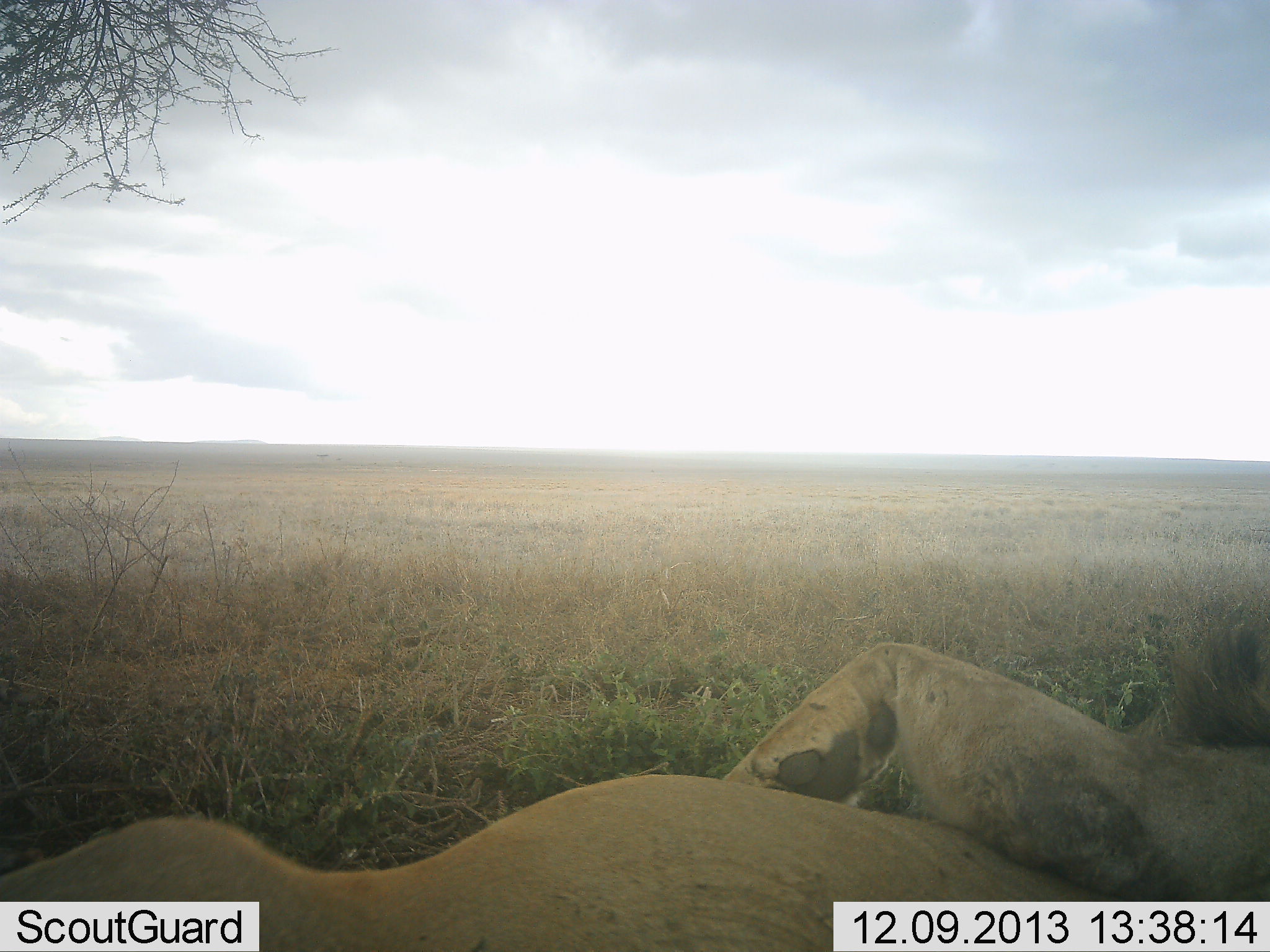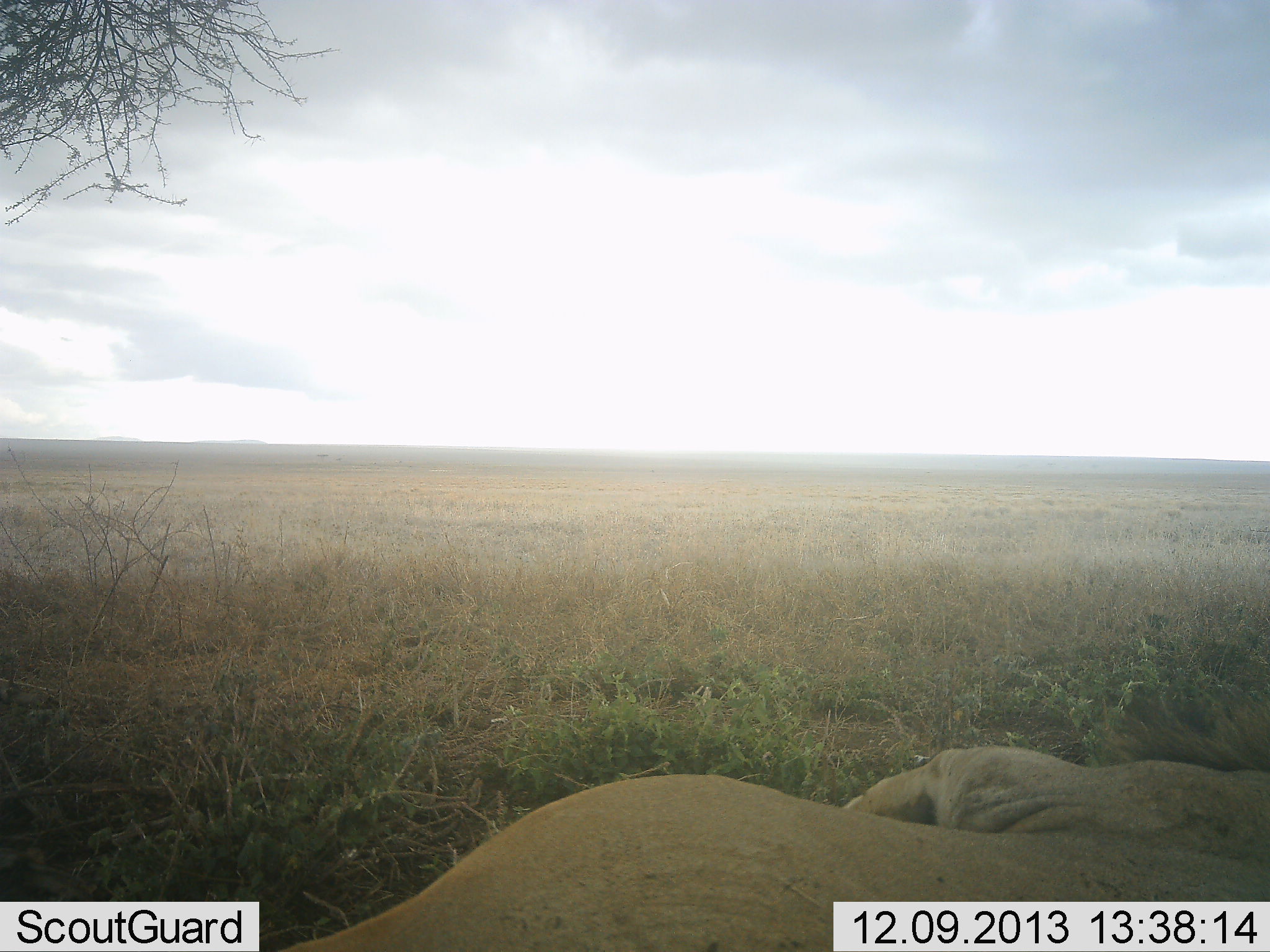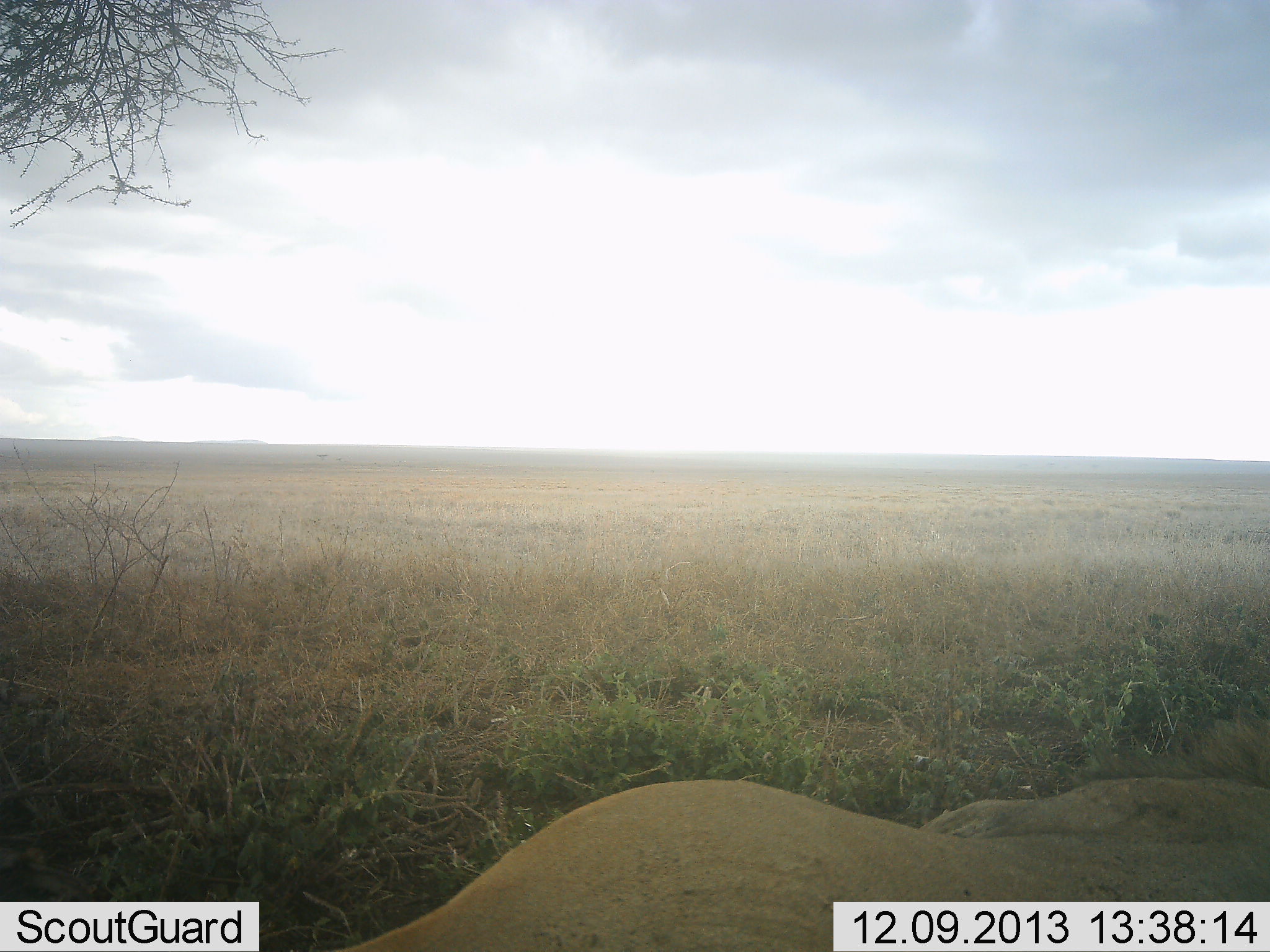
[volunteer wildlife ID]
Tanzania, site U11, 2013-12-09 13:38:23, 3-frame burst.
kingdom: Animalia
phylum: Chordata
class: Mammalia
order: Carnivora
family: Felidae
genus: Panthera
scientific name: Panthera leo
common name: lion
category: lionmale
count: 1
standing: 0%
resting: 100%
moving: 0%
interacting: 0%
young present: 0%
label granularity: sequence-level